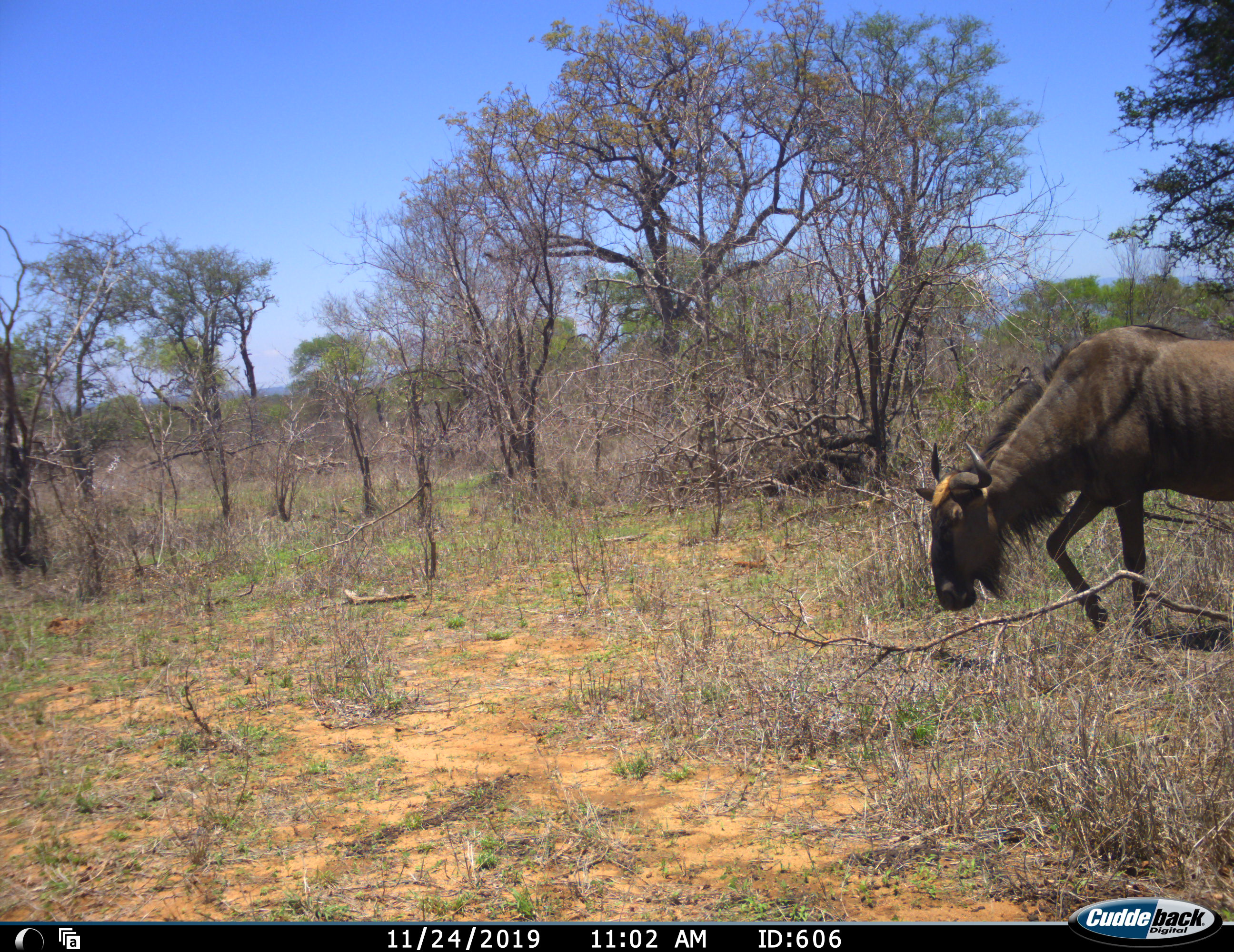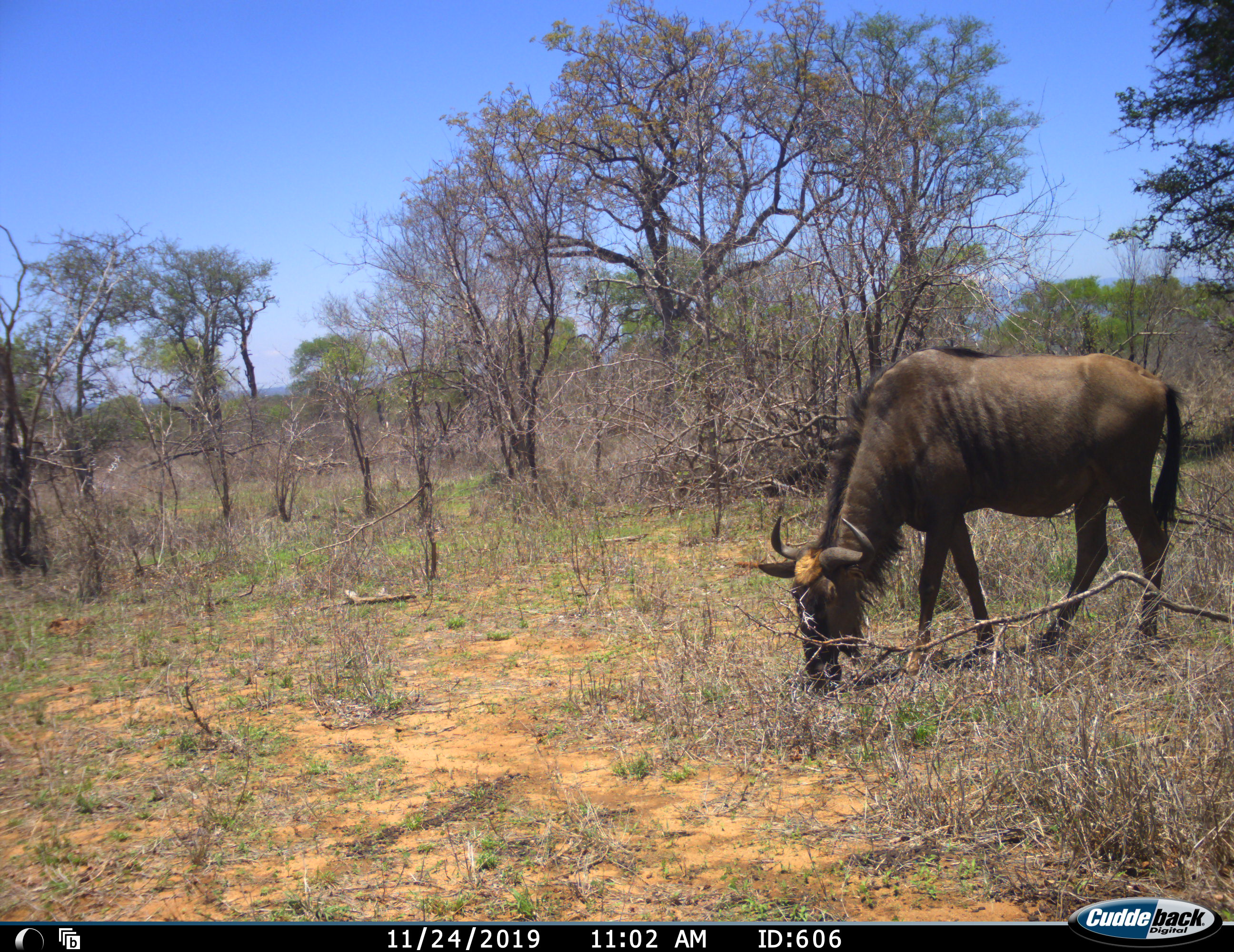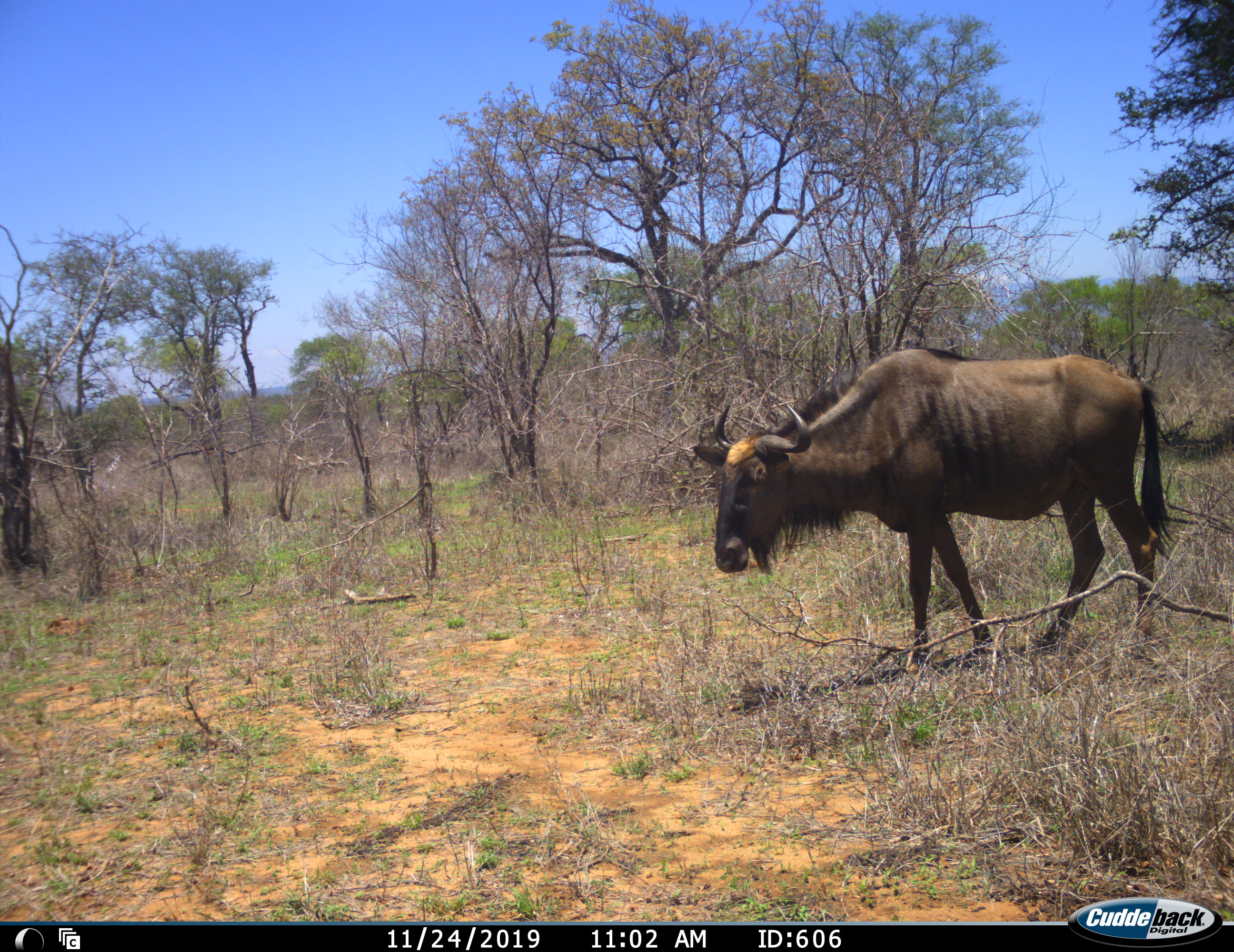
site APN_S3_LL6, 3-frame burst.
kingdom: Animalia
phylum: Chordata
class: Mammalia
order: Artiodactyla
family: Bovidae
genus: Connochaetes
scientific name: Connochaetes taurinus taurinus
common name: blue wildebeest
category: wildebeestblue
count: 1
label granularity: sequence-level